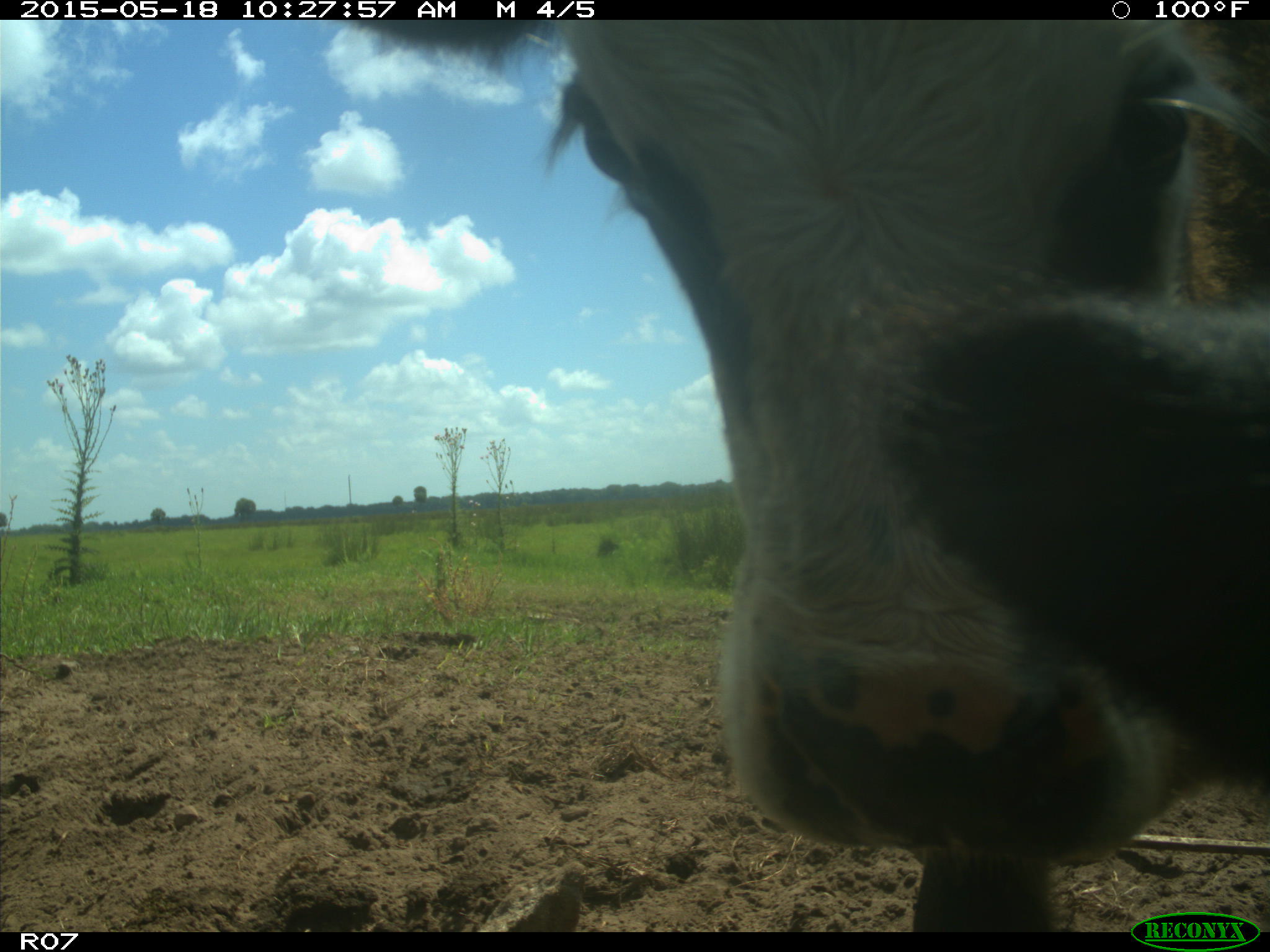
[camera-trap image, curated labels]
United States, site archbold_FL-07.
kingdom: Animalia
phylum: Chordata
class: Mammalia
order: Artiodactyla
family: Bovidae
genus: Bos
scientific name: Bos taurus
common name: domestic cow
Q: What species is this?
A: Bos taurus (domestic cow).